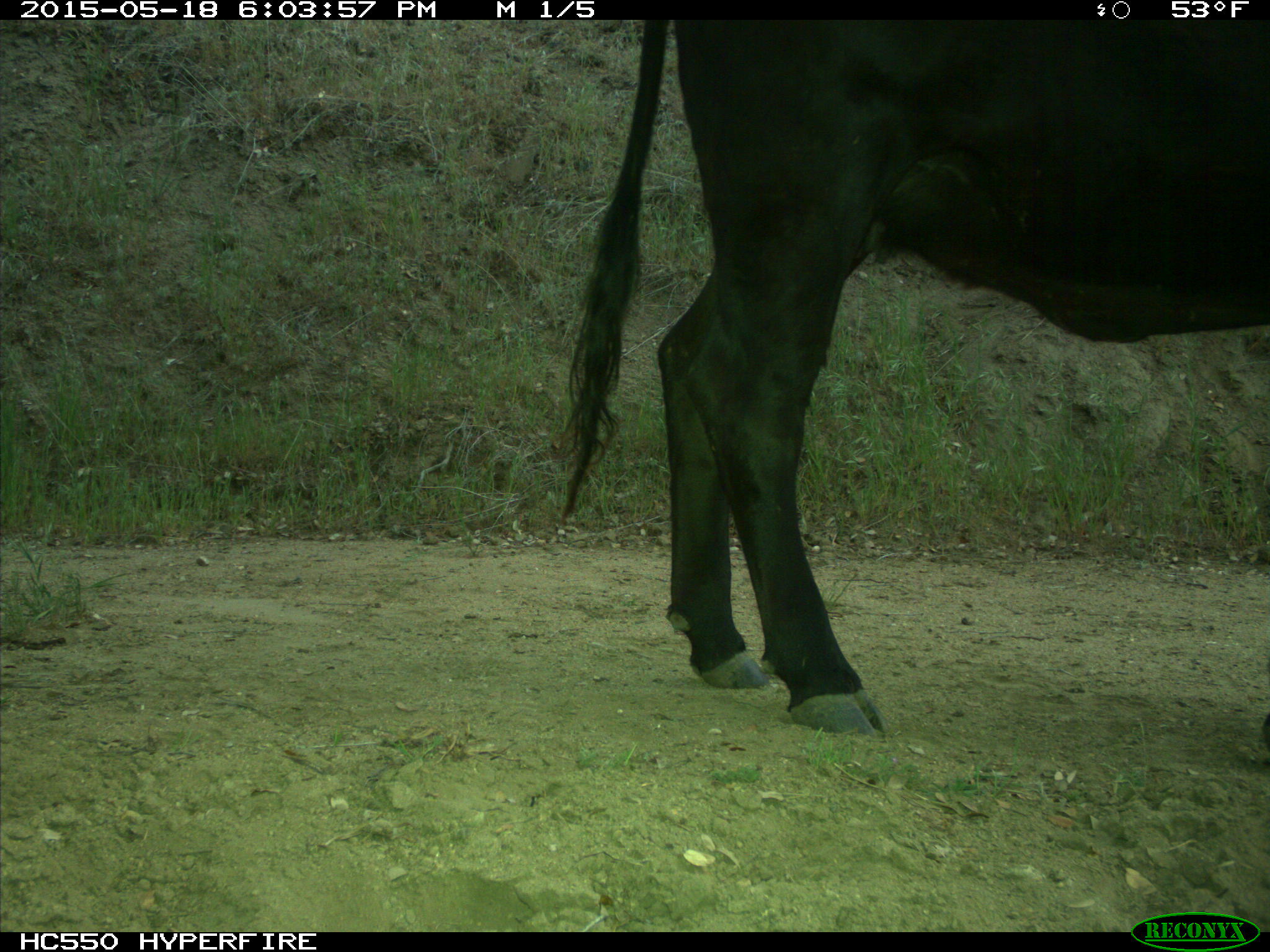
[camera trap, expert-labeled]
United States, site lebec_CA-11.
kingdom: Animalia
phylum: Chordata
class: Mammalia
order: Artiodactyla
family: Bovidae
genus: Bos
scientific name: Bos taurus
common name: domestic cow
Bos taurus (domestic cow).